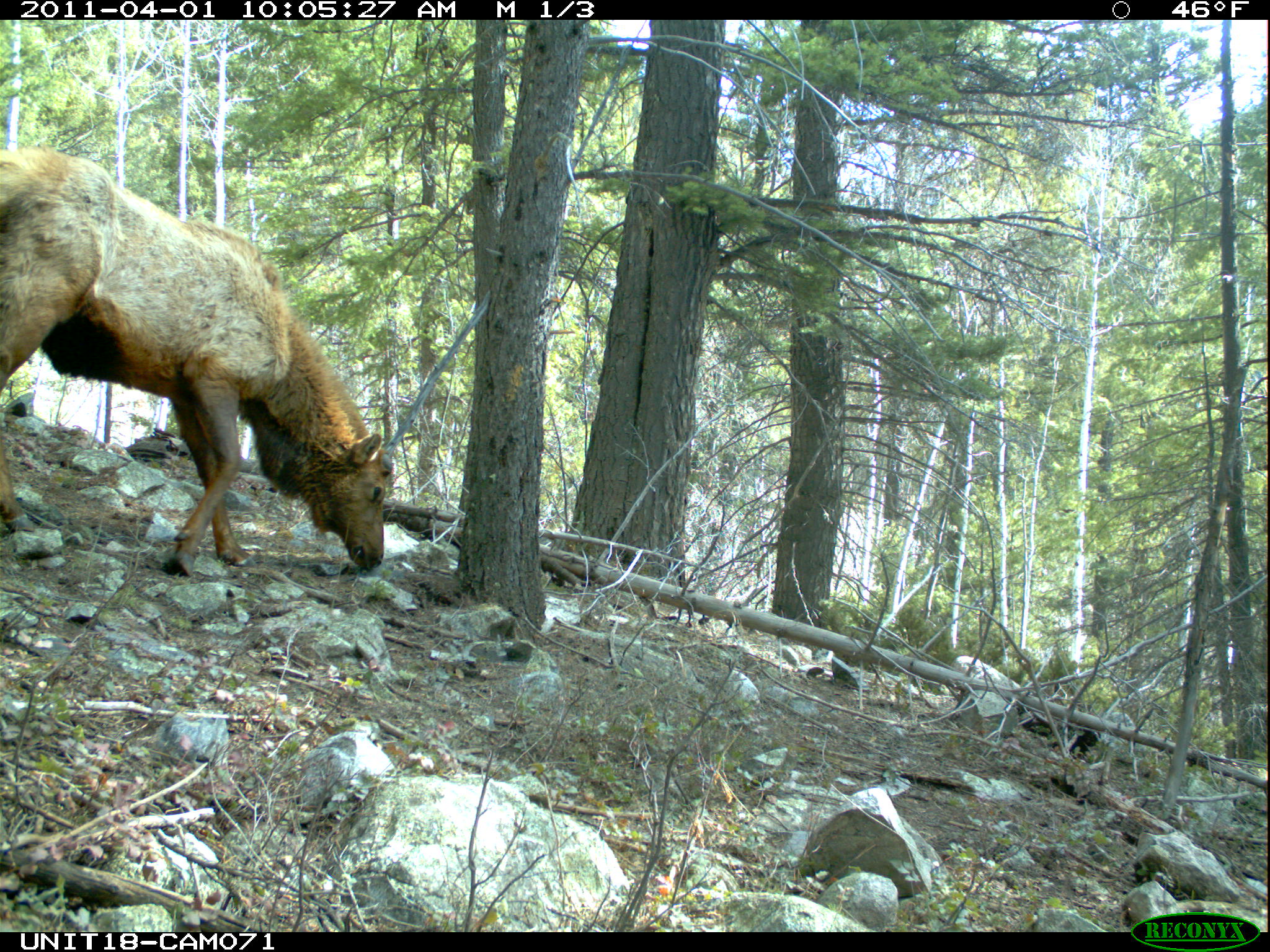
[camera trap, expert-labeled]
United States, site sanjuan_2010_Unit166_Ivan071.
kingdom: Animalia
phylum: Chordata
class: Mammalia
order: Artiodactyla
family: Cervidae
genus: Cervus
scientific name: Cervus elaphus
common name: red deer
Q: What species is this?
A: Cervus elaphus (red deer).